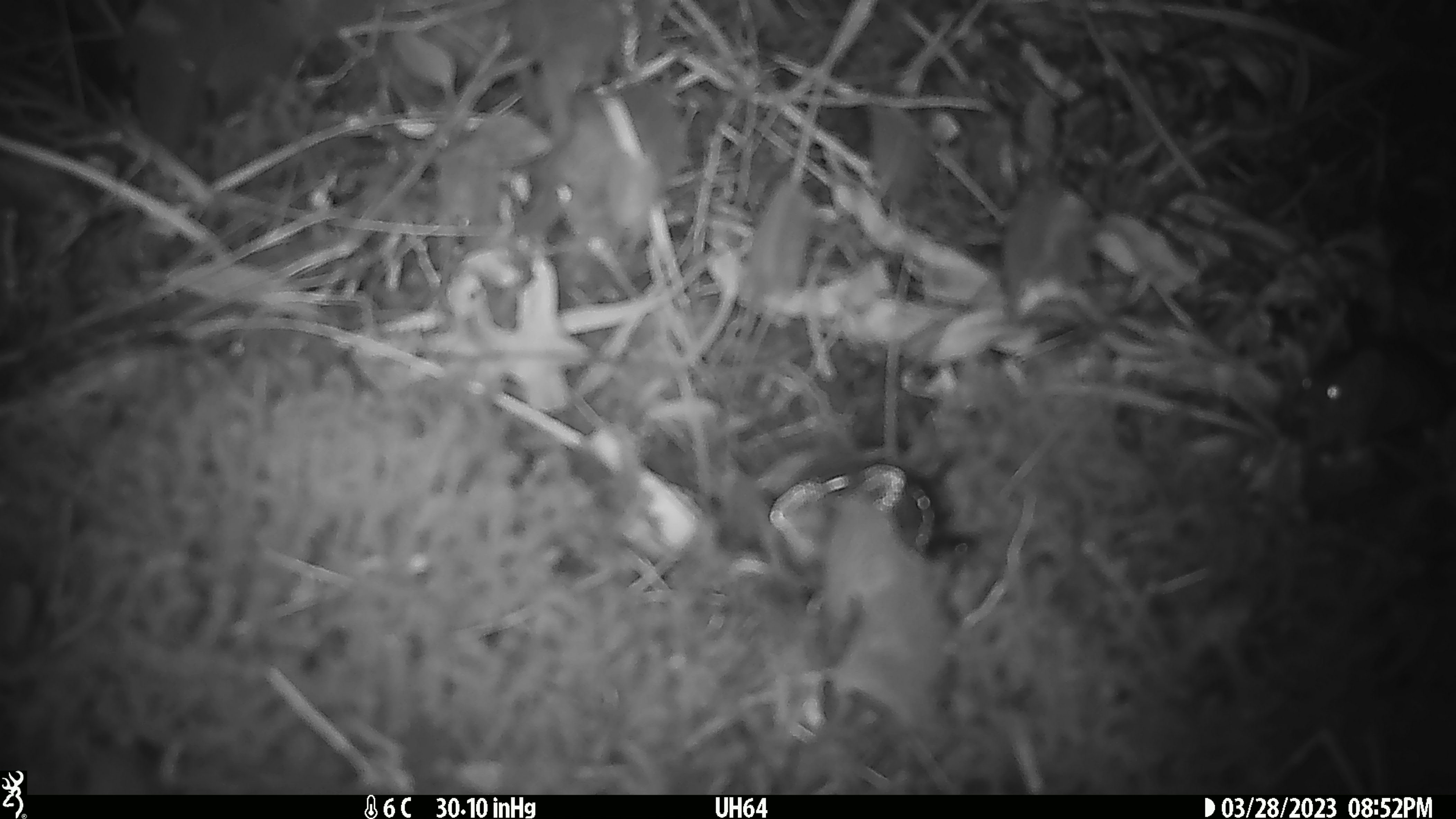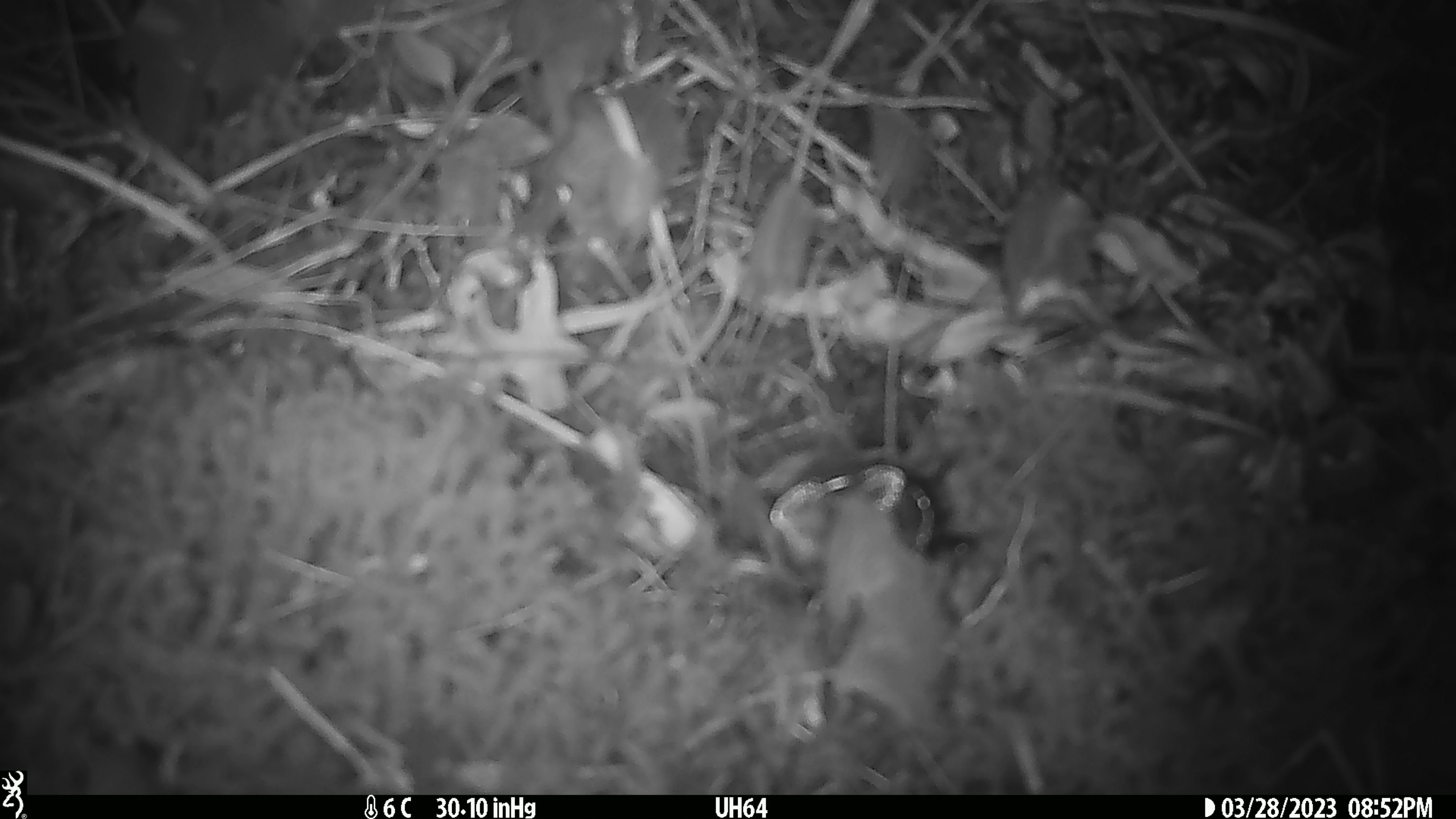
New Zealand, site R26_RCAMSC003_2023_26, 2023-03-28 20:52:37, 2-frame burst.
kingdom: Animalia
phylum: Chordata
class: Mammalia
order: Rodentia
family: Muridae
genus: Mus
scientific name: Mus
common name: mouse